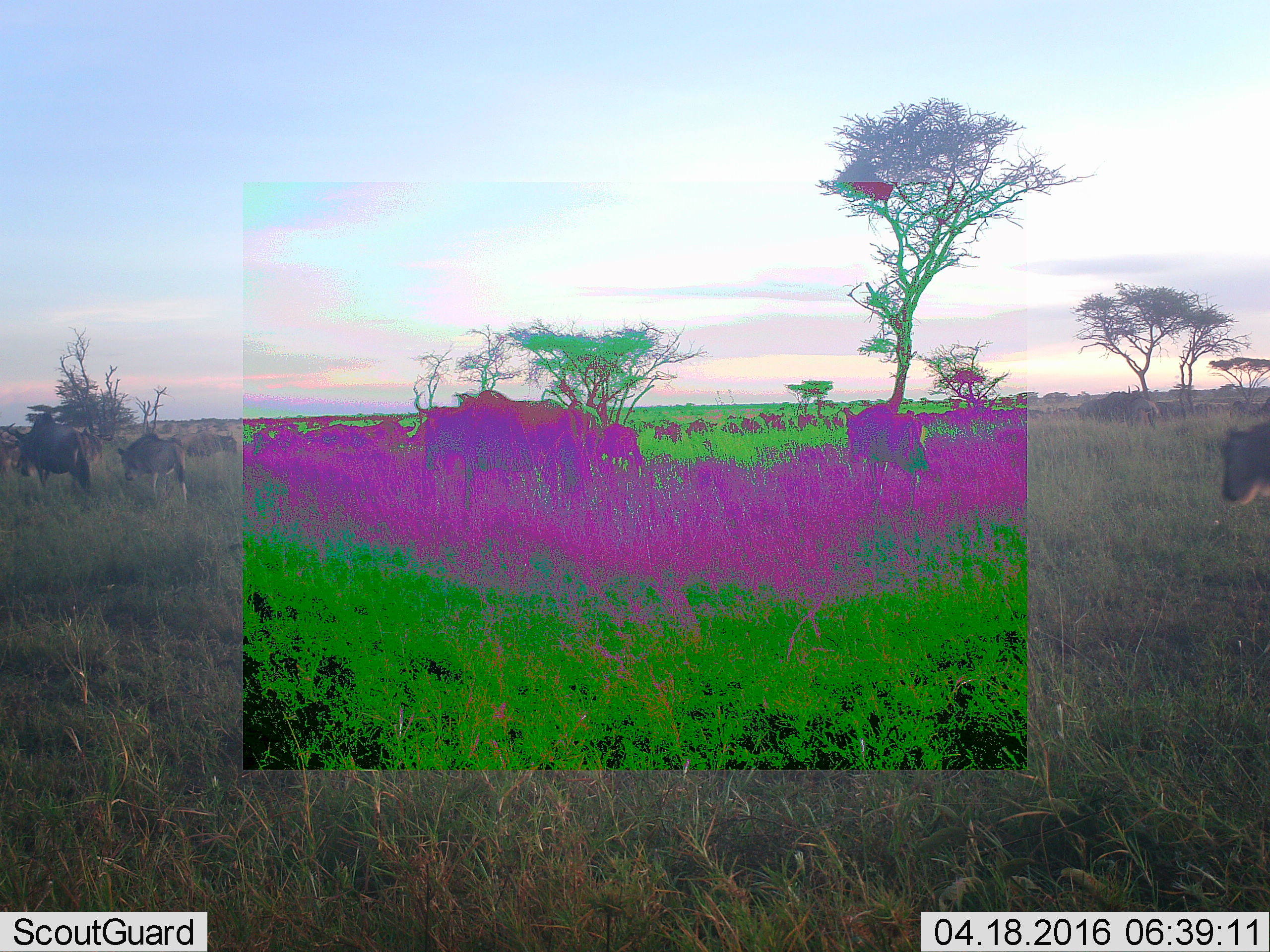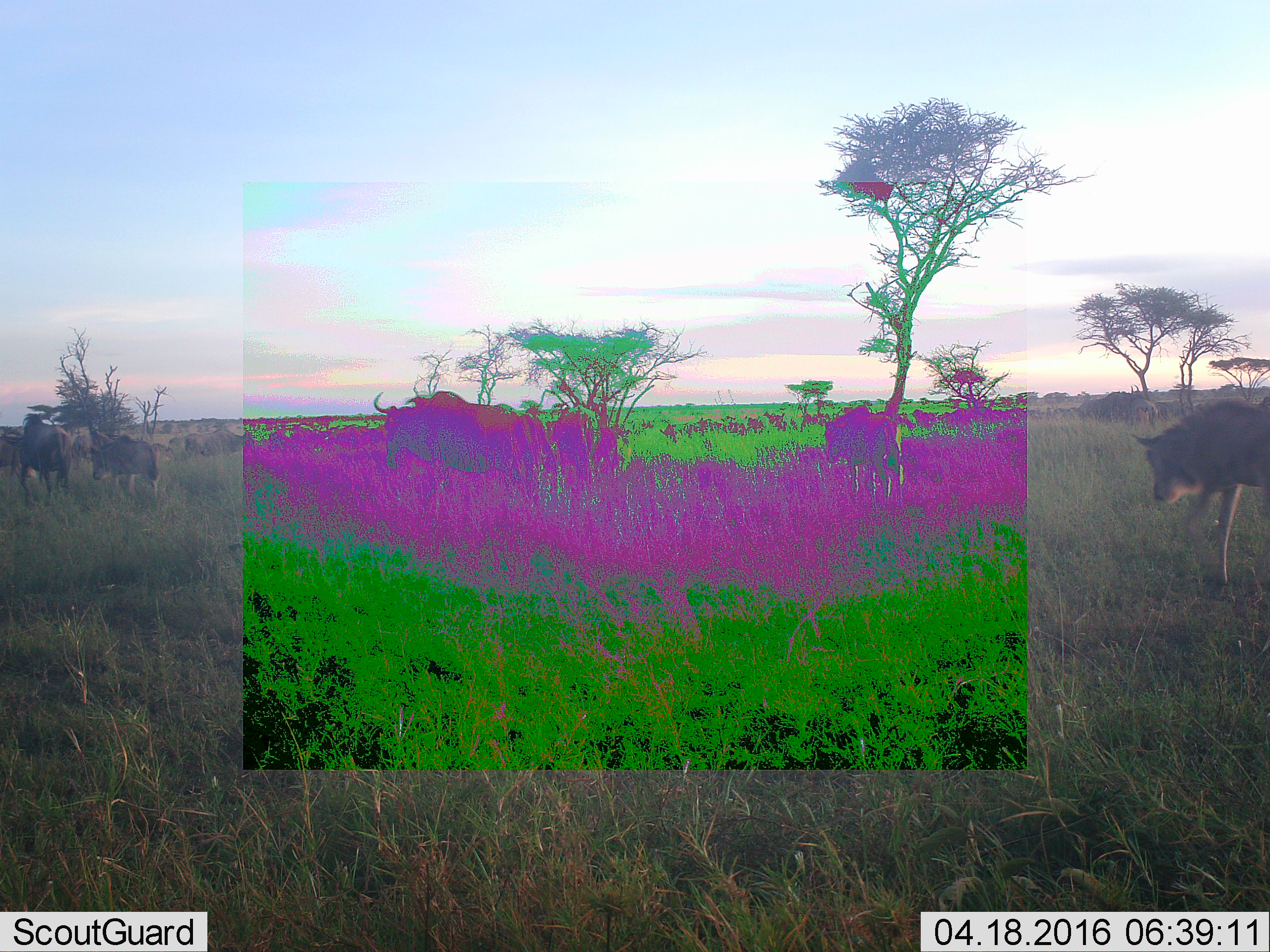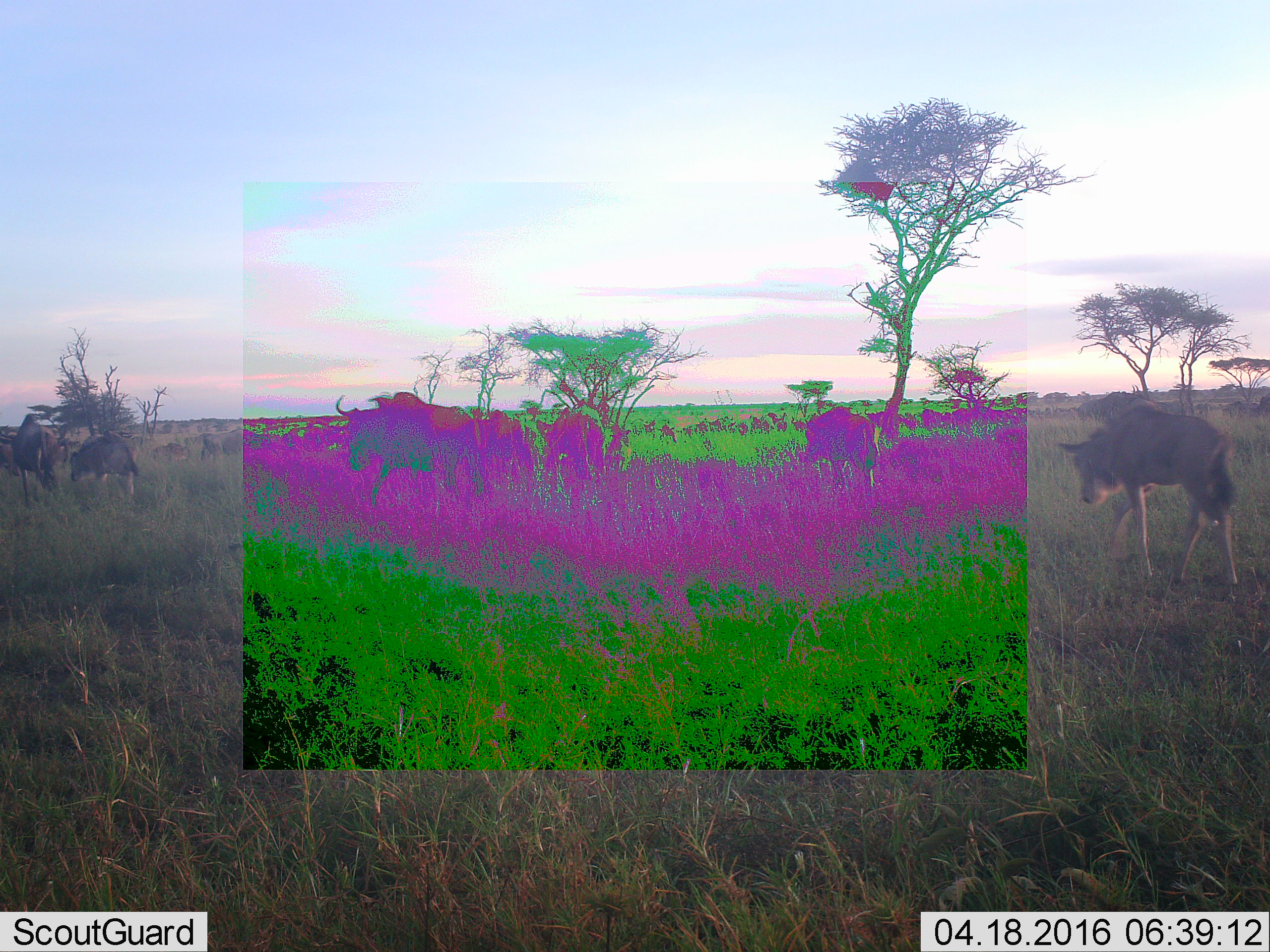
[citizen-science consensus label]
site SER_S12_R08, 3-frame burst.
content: unidentified animal